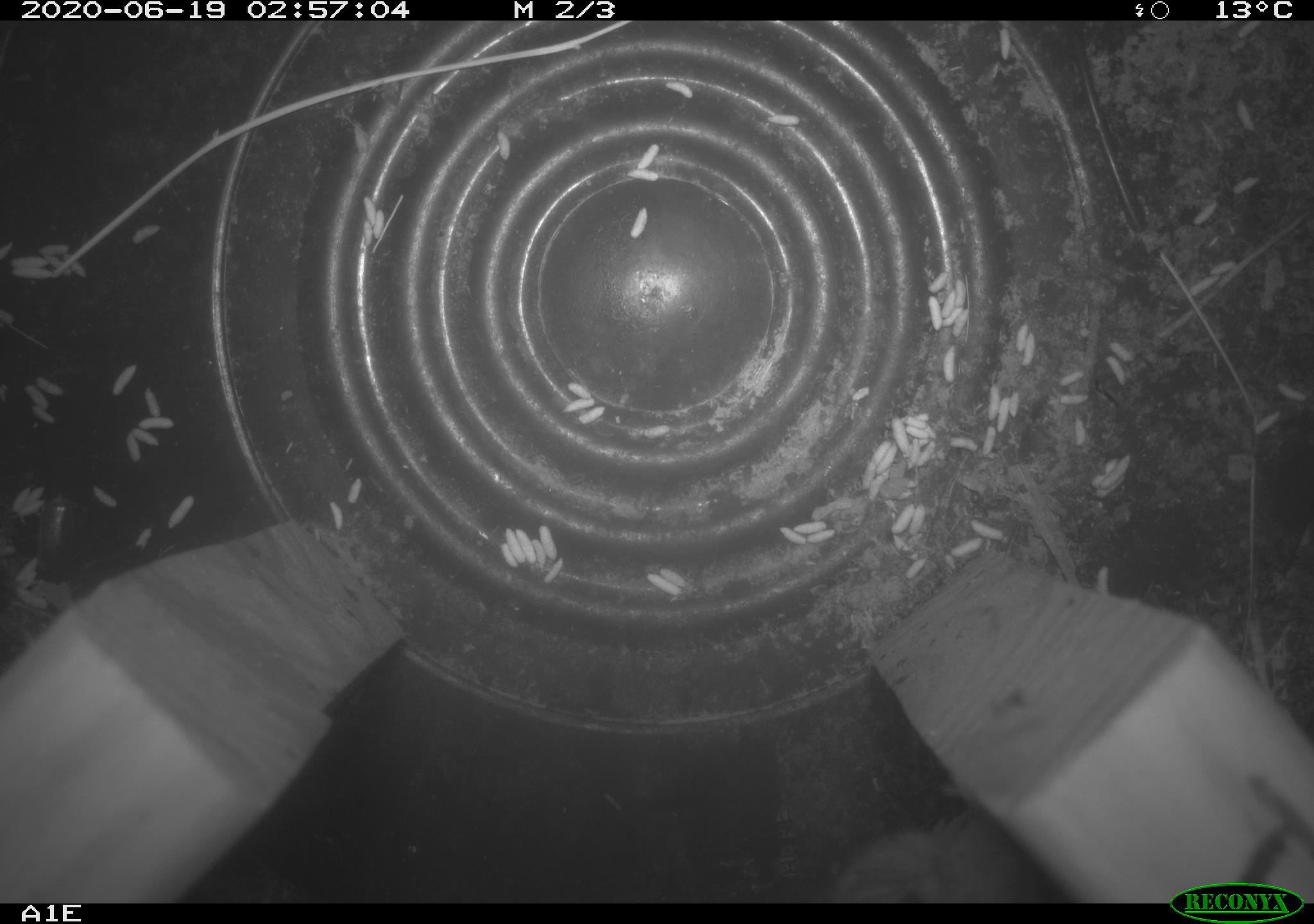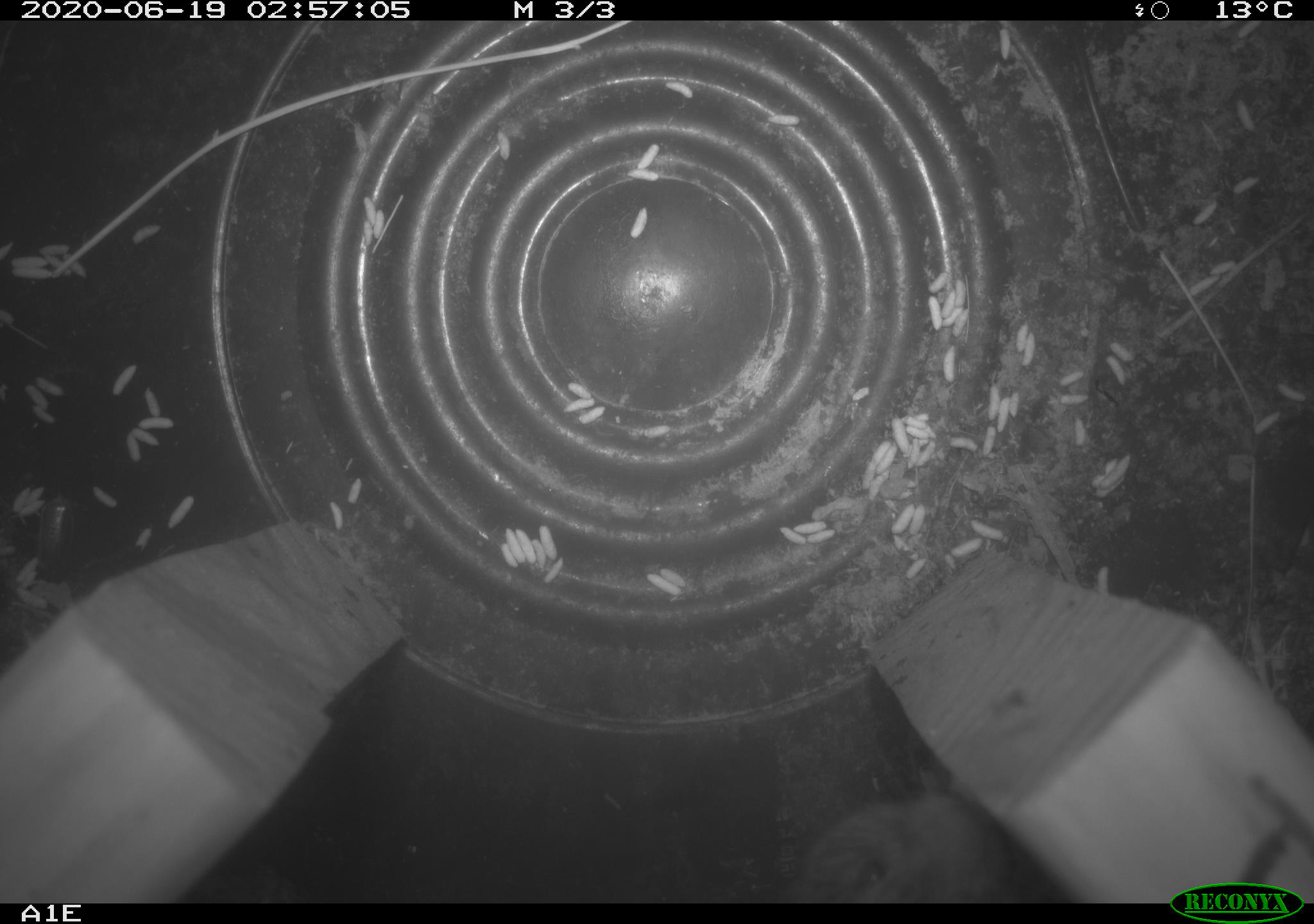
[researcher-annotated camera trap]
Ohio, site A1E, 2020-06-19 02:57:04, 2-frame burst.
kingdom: Animalia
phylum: Chordata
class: Mammalia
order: Rodentia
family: Cricetidae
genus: Microtus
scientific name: Microtus pennsylvanicus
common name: meadow vole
Meadow vole (Microtus pennsylvanicus).